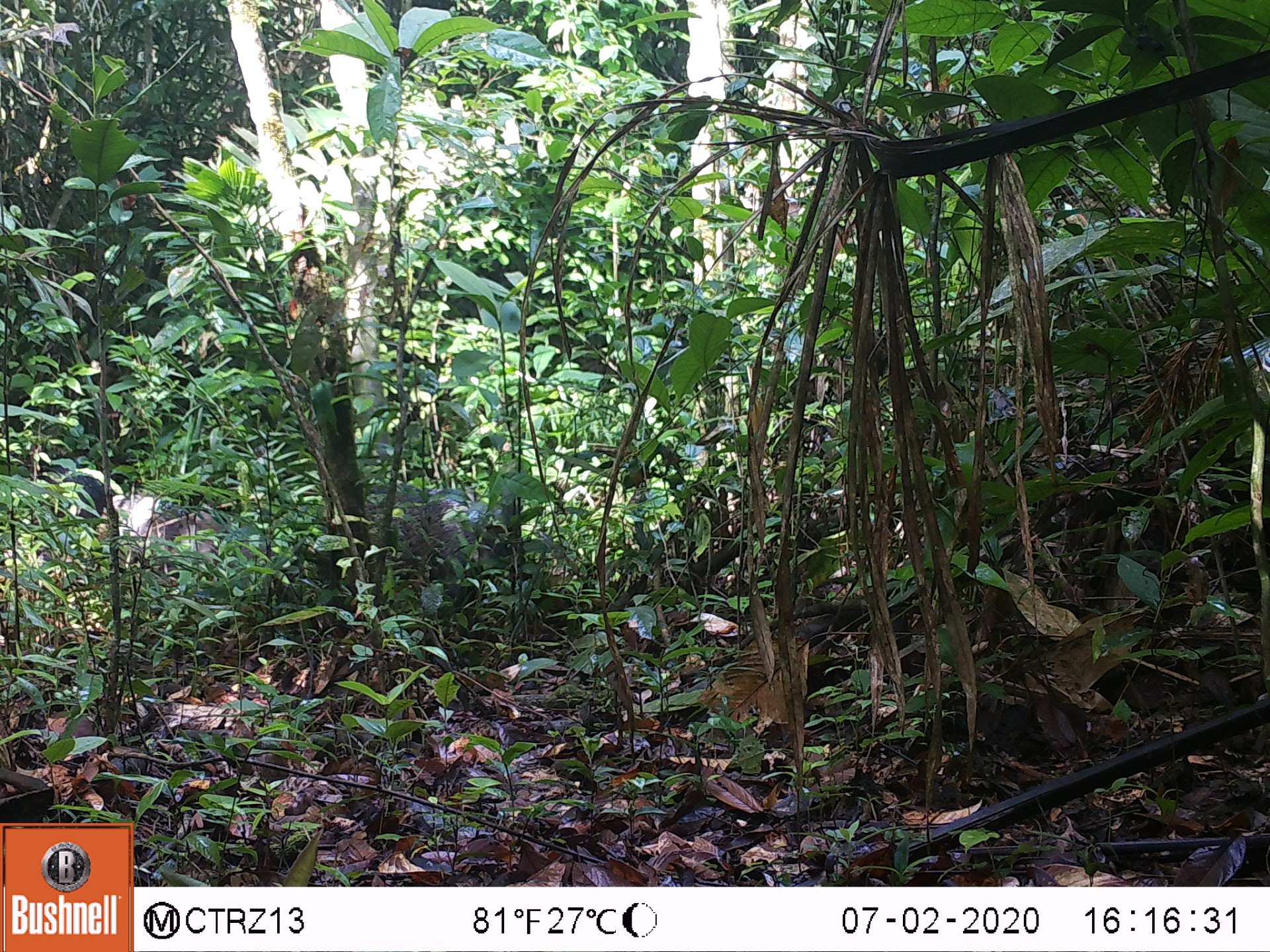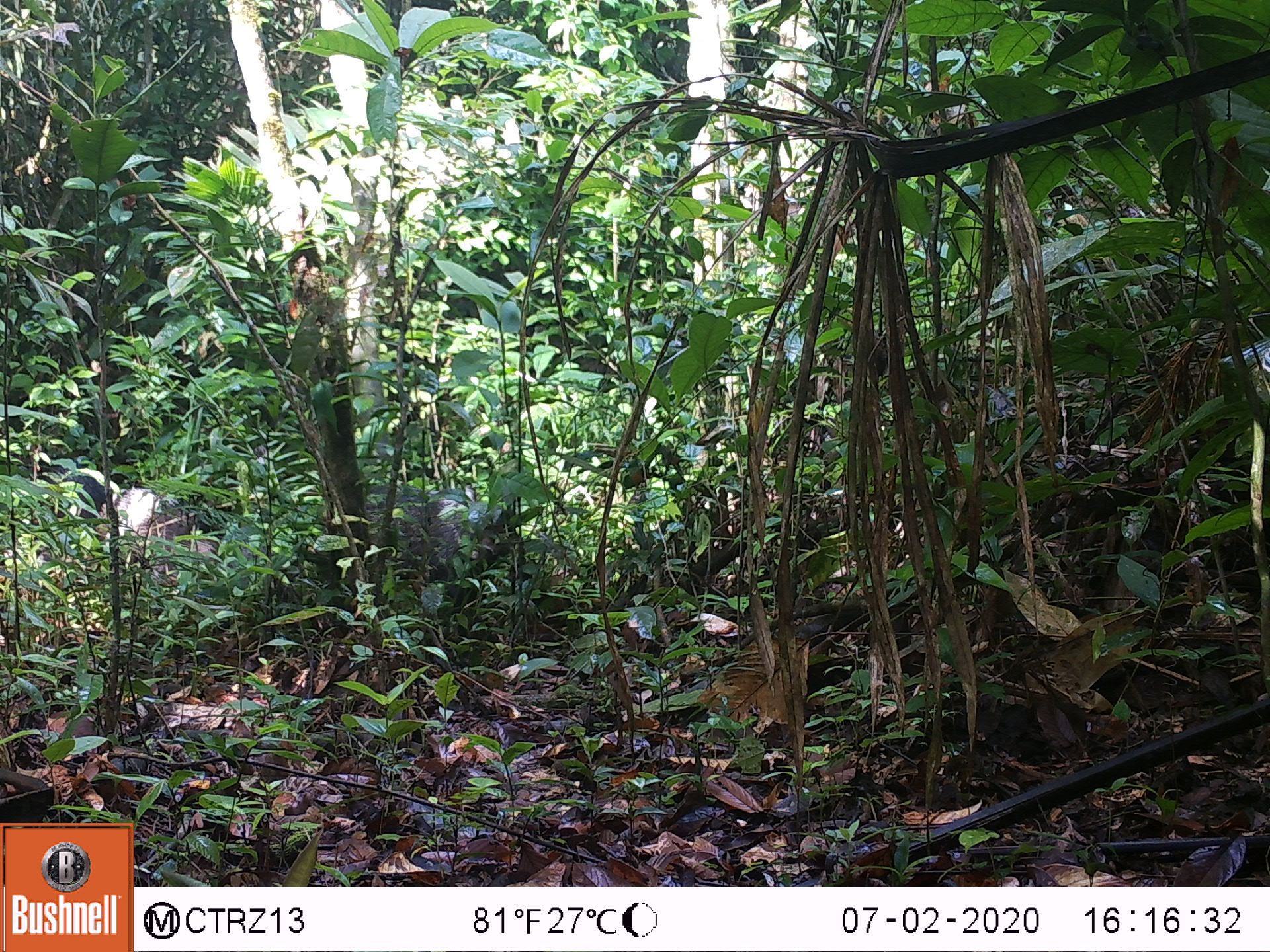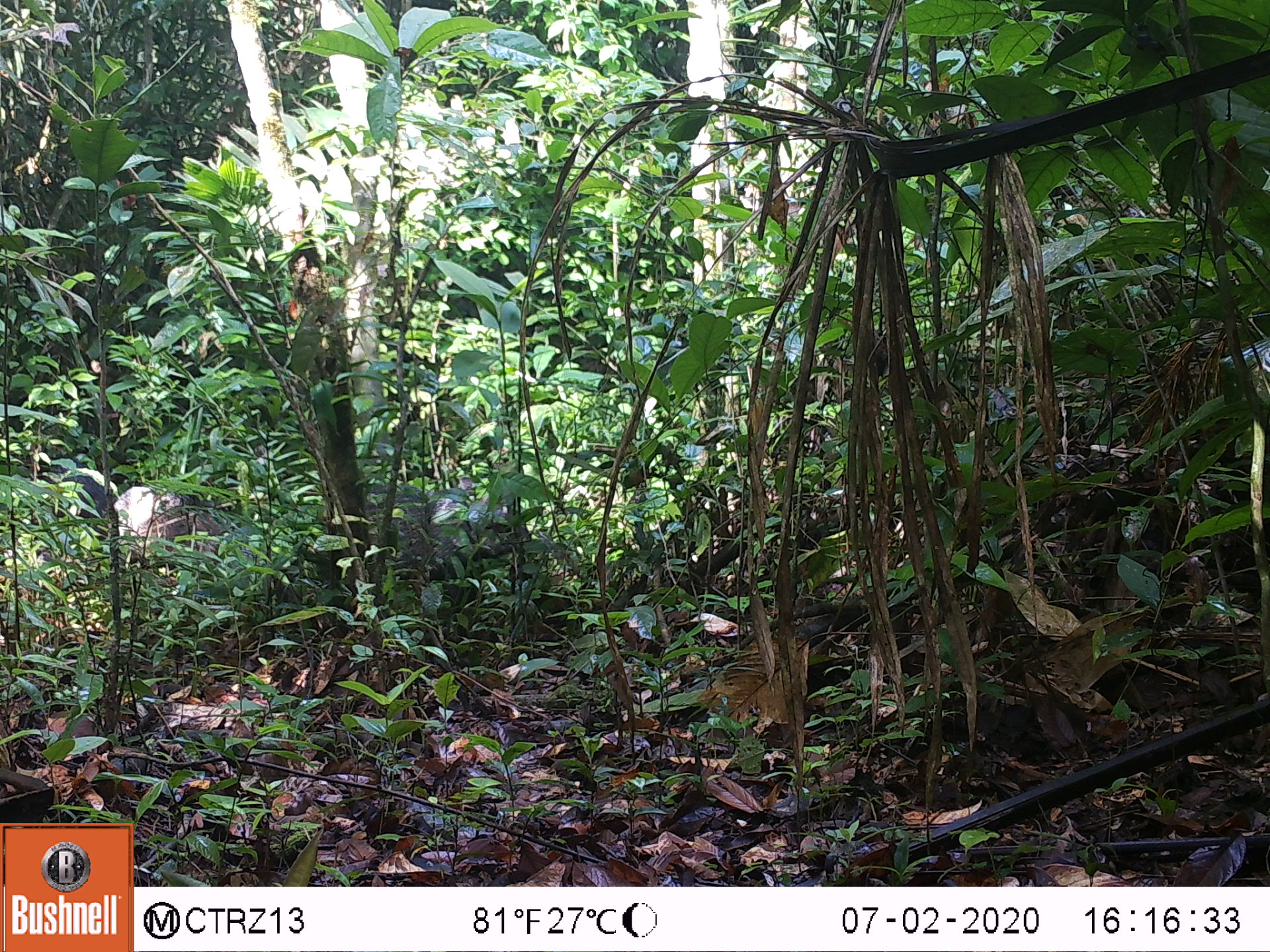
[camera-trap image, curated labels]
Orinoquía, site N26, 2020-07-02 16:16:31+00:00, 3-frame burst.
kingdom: Animalia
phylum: Chordata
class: Mammalia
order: Artiodactyla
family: Tayassuidae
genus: Pecari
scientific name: Pecari tajacu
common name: collared peccary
Collared peccary (Pecari tajacu).